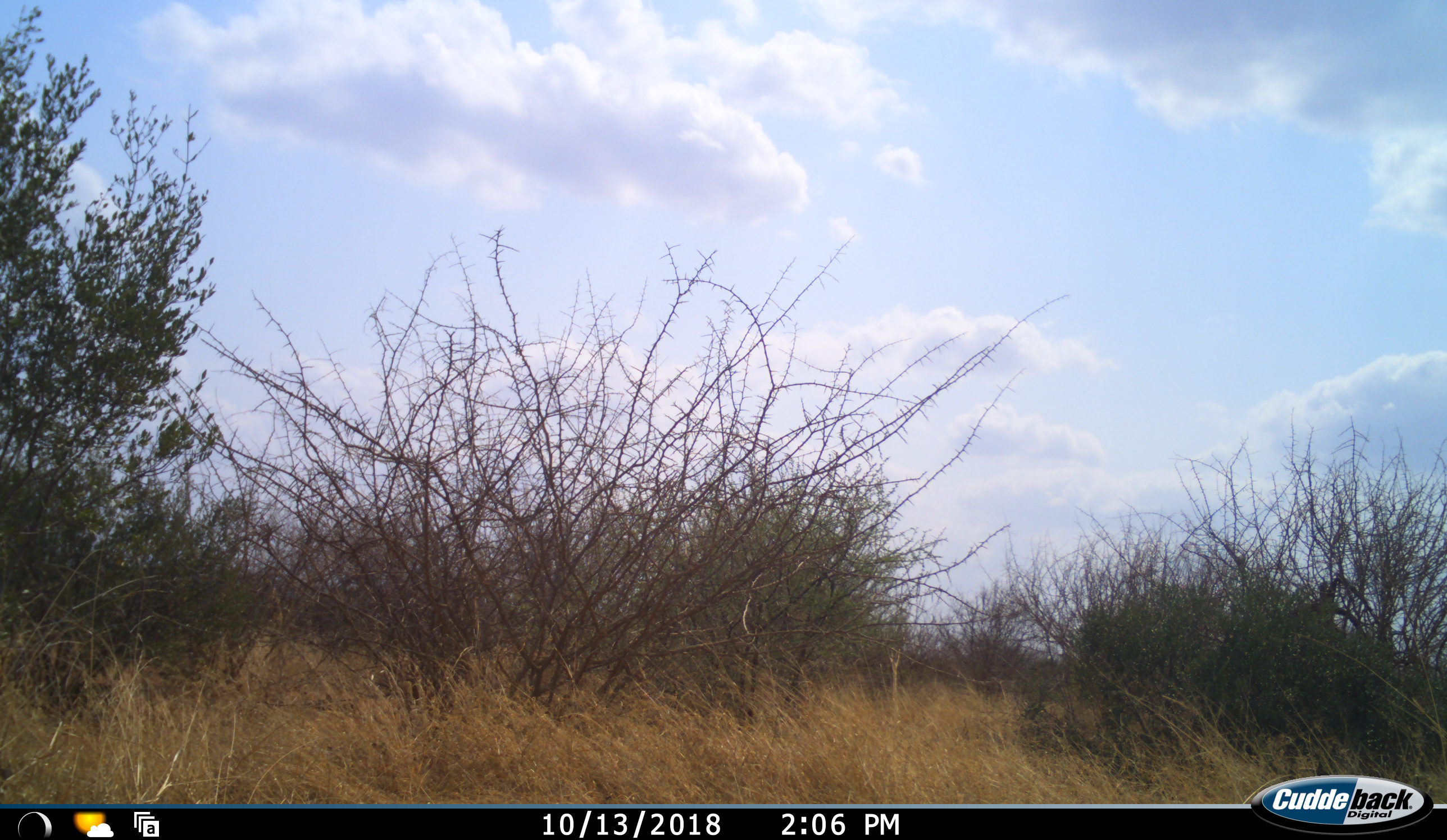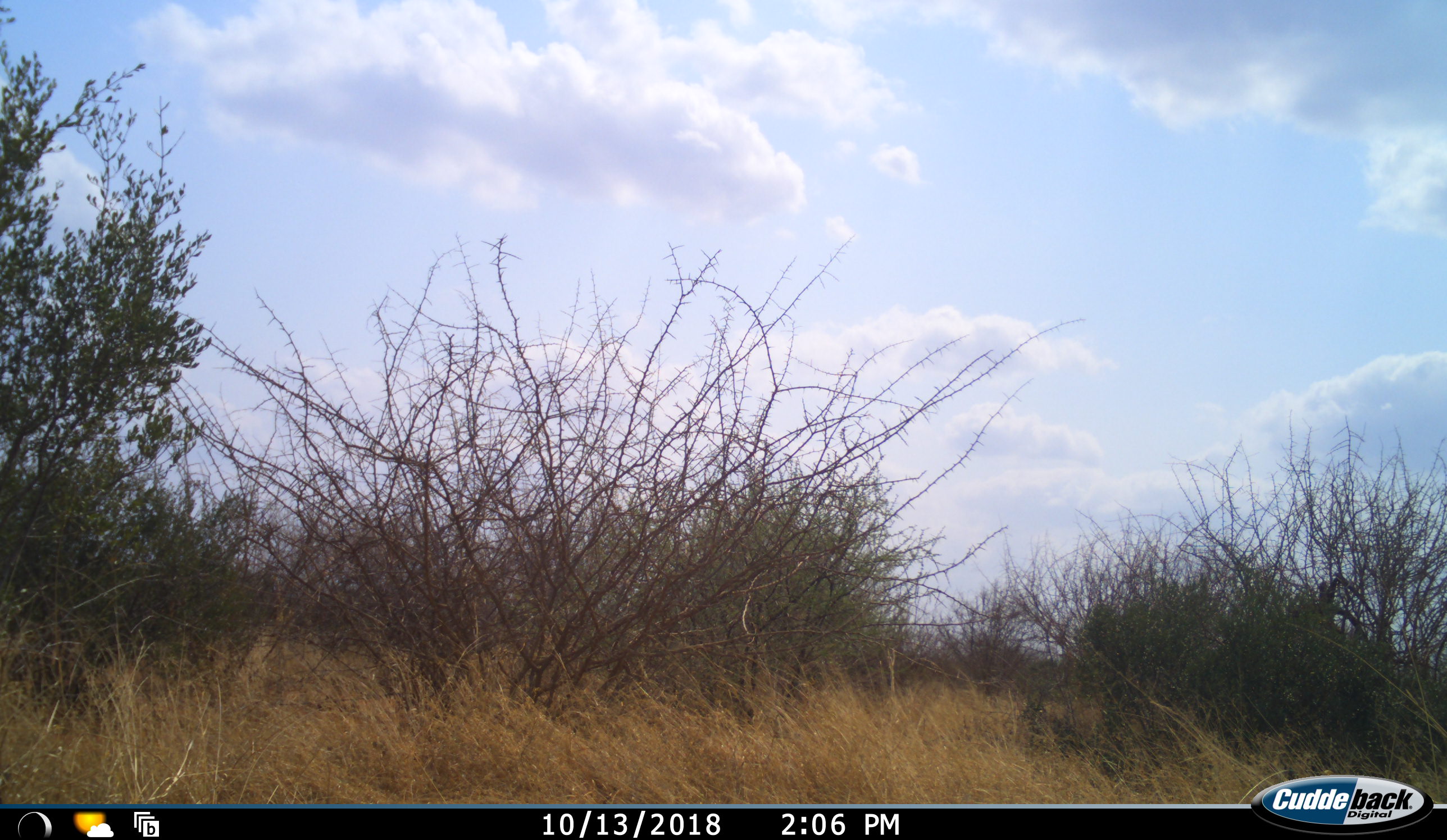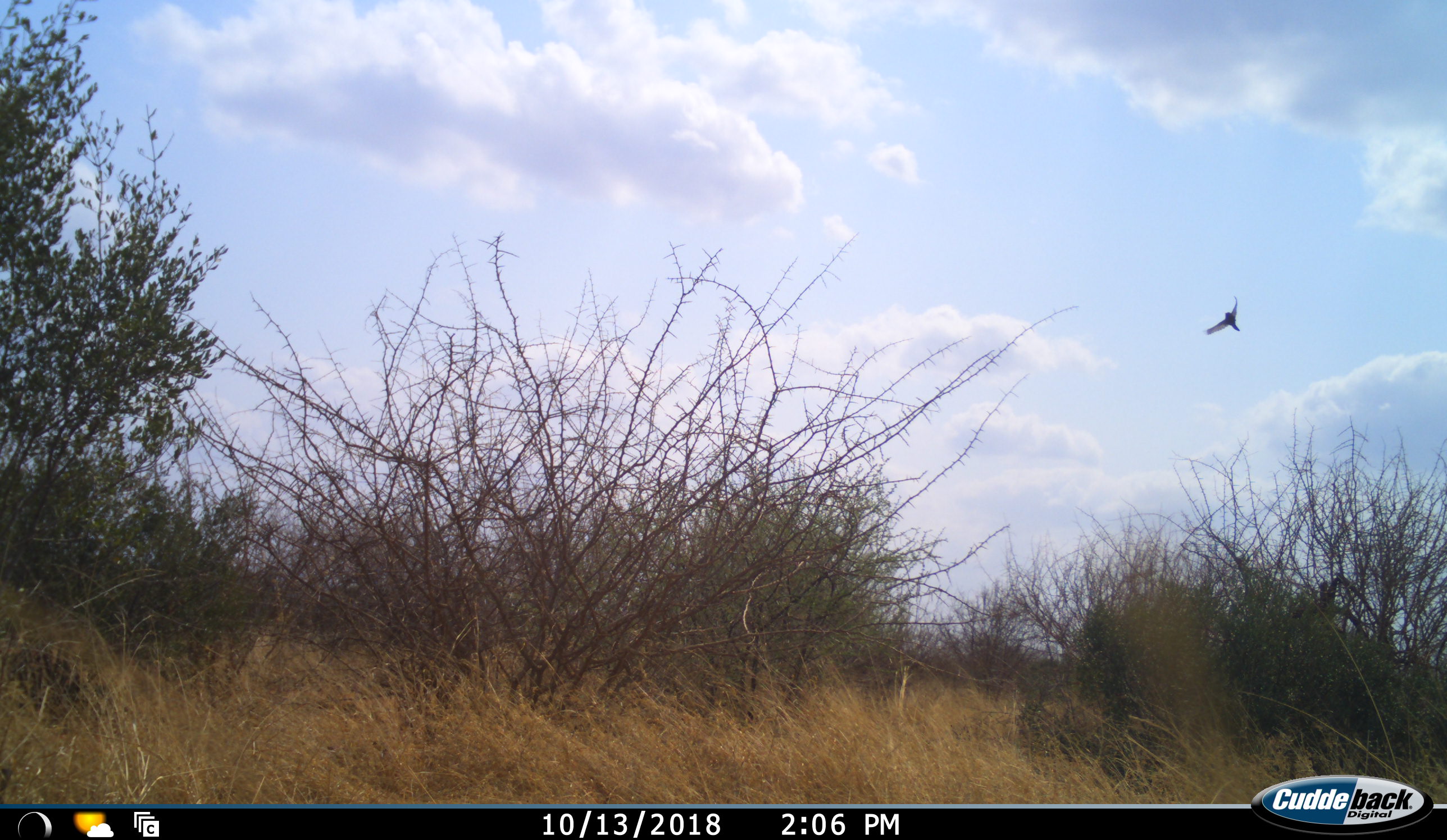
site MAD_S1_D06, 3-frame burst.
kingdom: Animalia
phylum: Chordata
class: Aves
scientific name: Aves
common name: bird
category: birdother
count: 1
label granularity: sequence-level